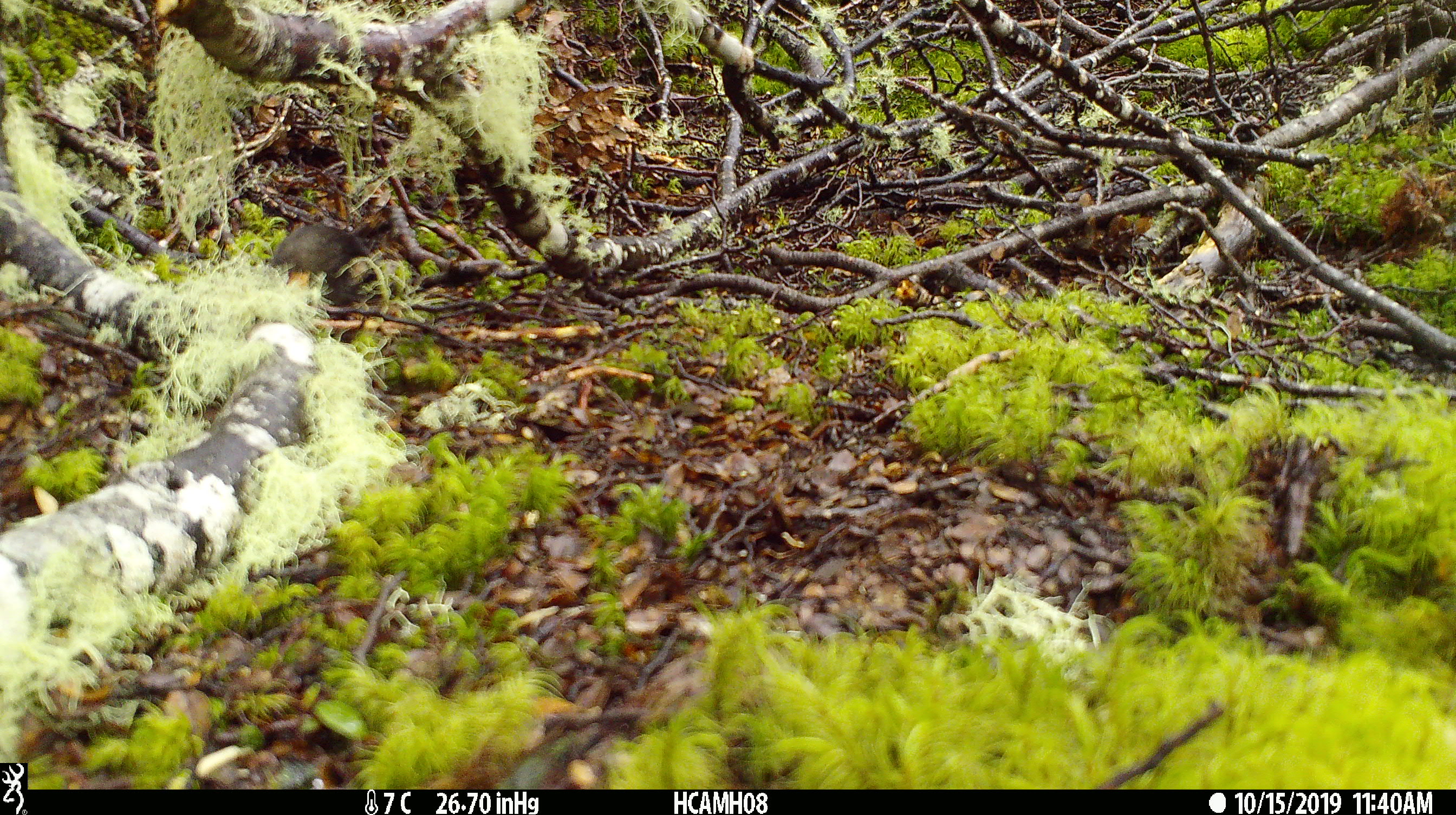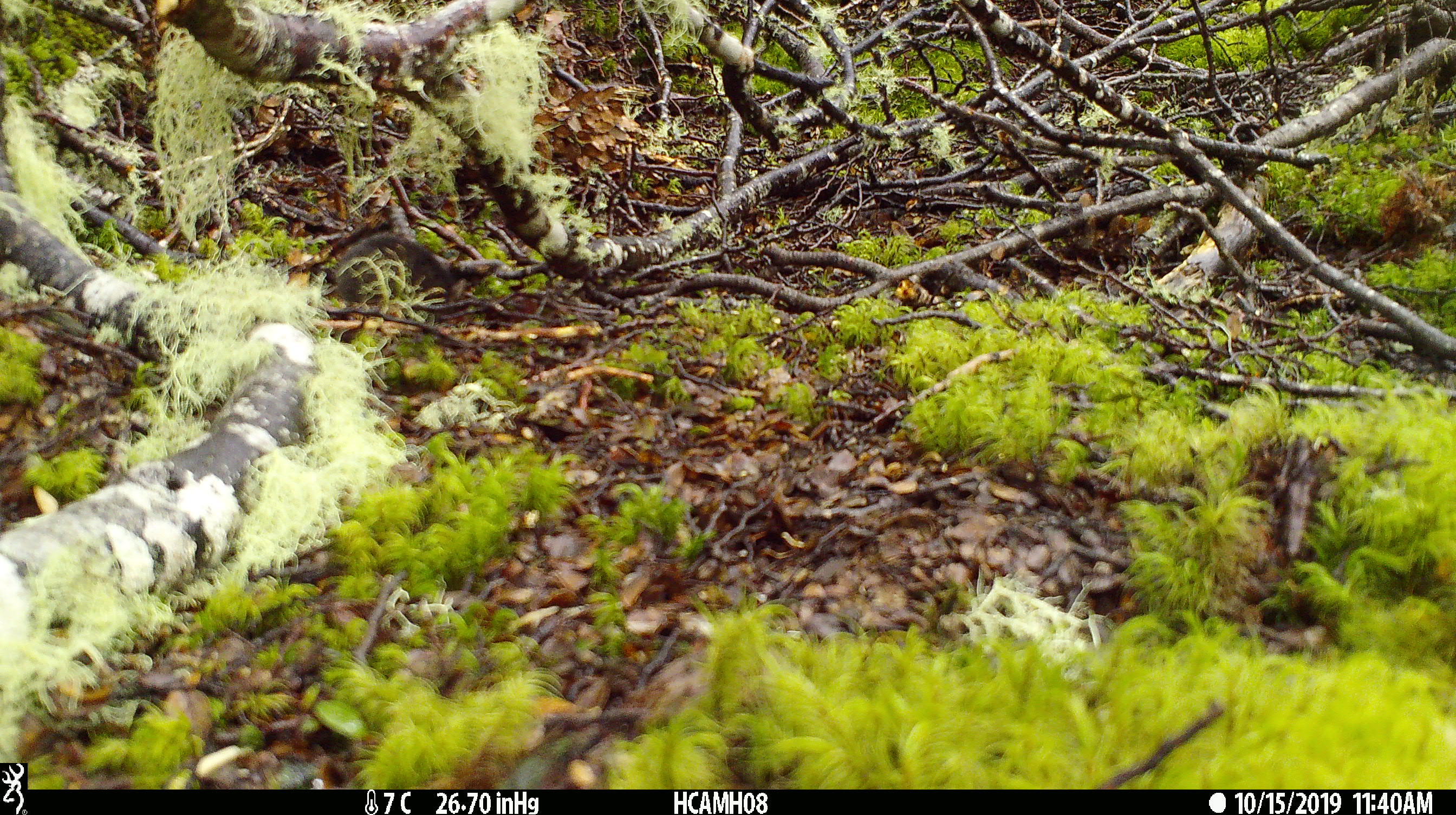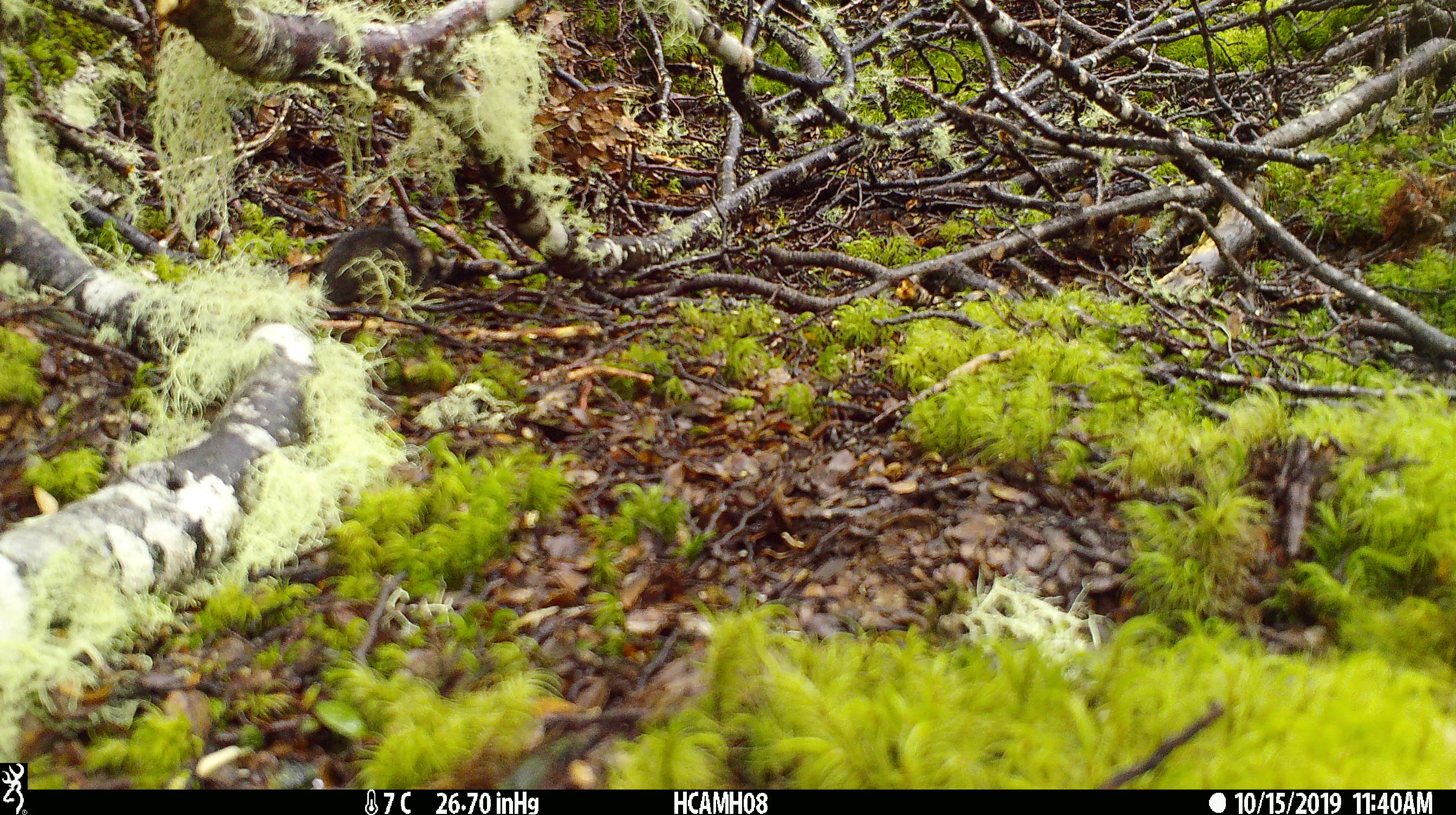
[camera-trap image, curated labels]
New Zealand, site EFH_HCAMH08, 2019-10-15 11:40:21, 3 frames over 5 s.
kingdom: Animalia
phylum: Chordata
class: Mammalia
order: Rodentia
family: Muridae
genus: Mus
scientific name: Mus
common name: mouse